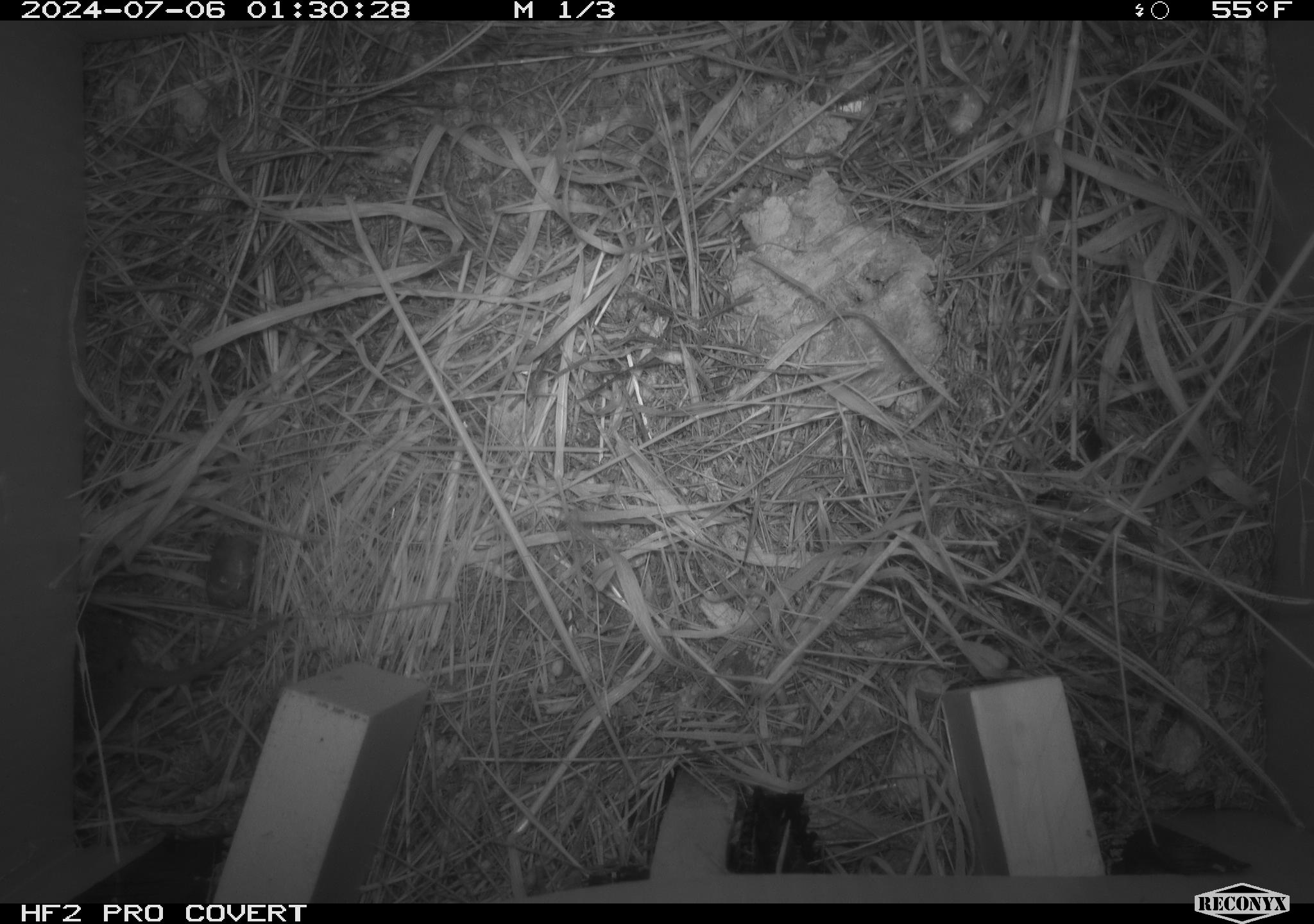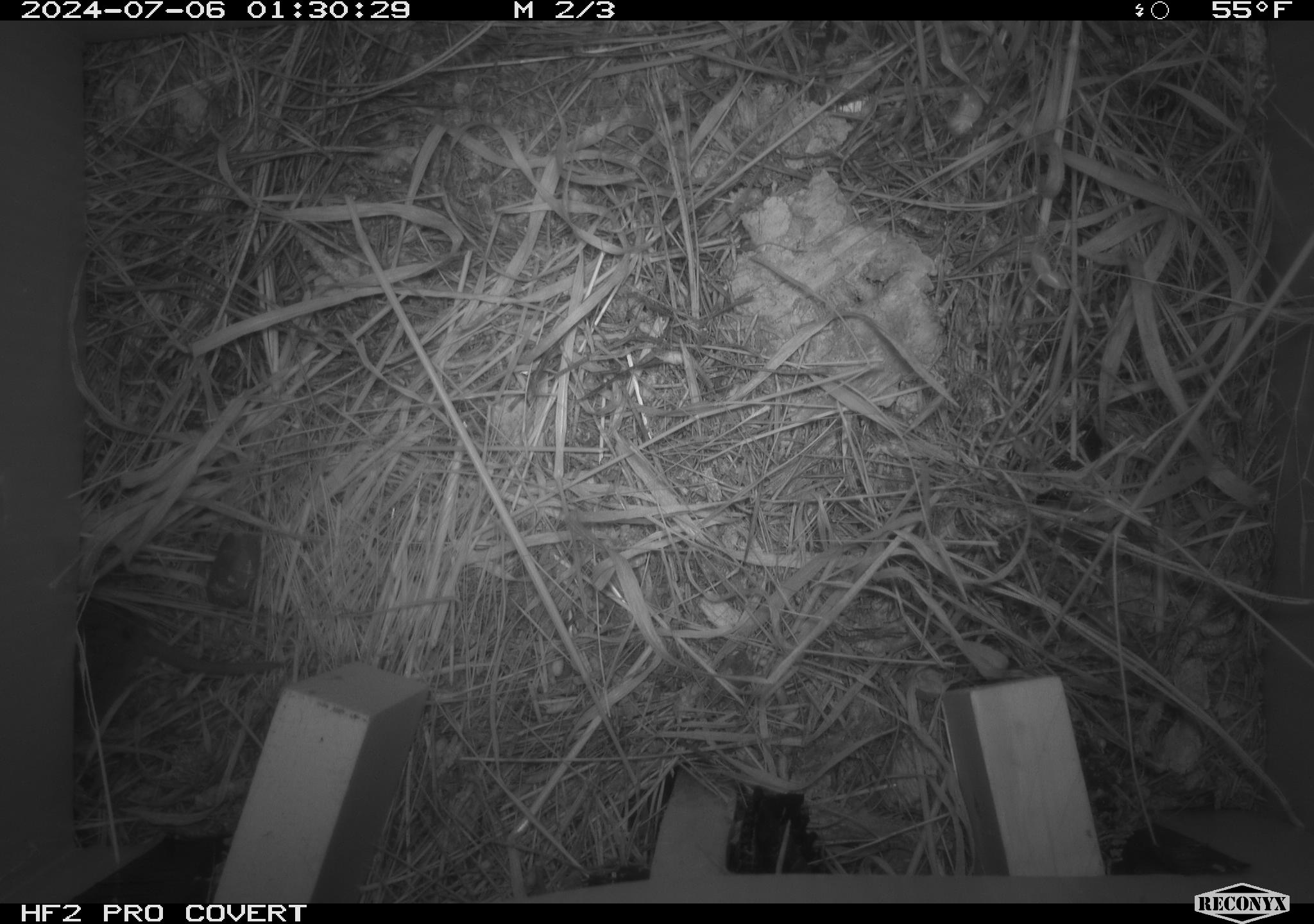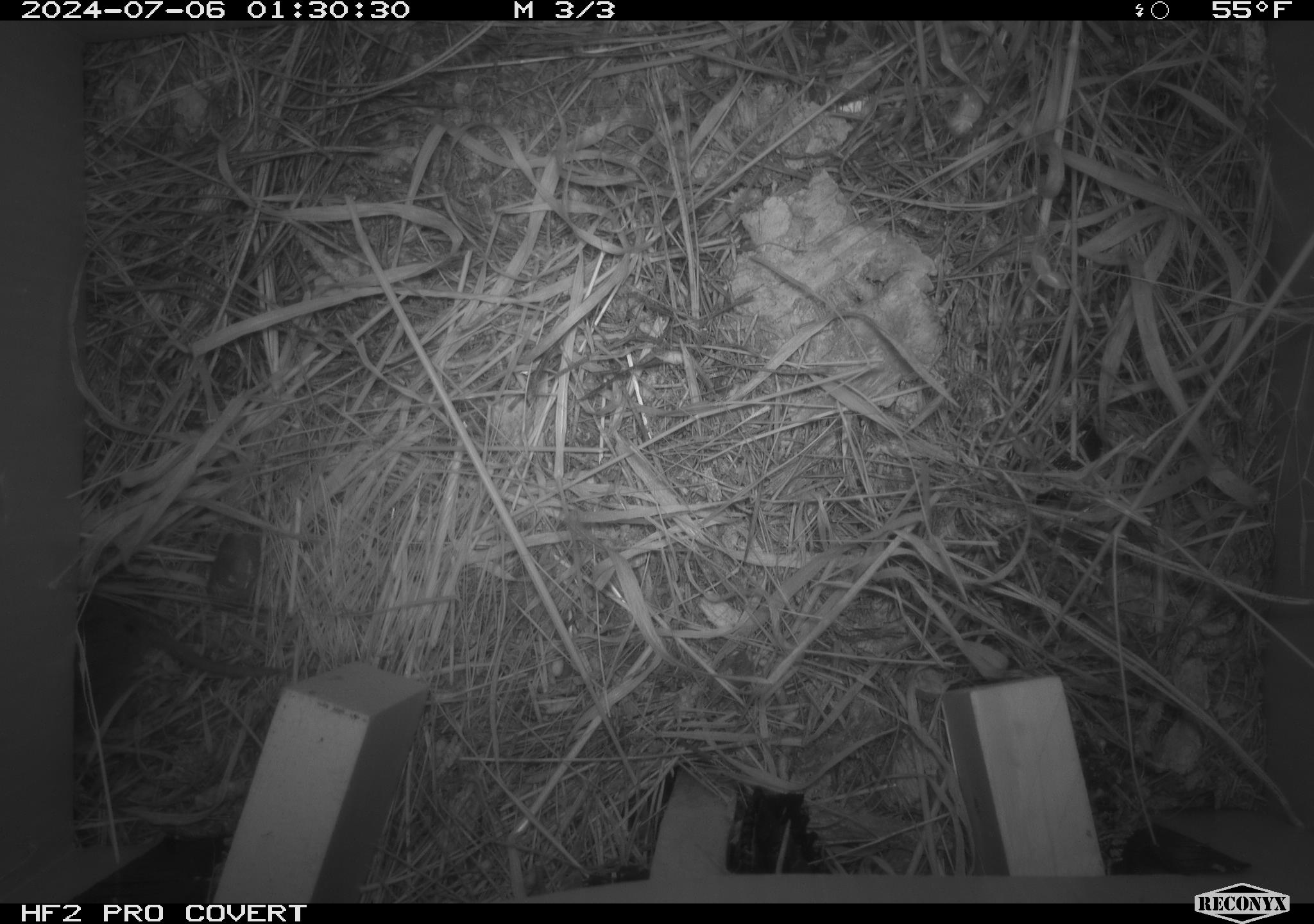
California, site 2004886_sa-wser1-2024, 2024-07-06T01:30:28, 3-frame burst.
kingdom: Animalia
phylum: Chordata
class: Mammalia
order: Rodentia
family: Cricetidae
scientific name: Arvicolinae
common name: voles, lemmings, and muskrats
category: arvicolinae subfamily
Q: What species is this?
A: Arvicolinae subfamily (voles, lemmings, and muskrats) (Arvicolinae).